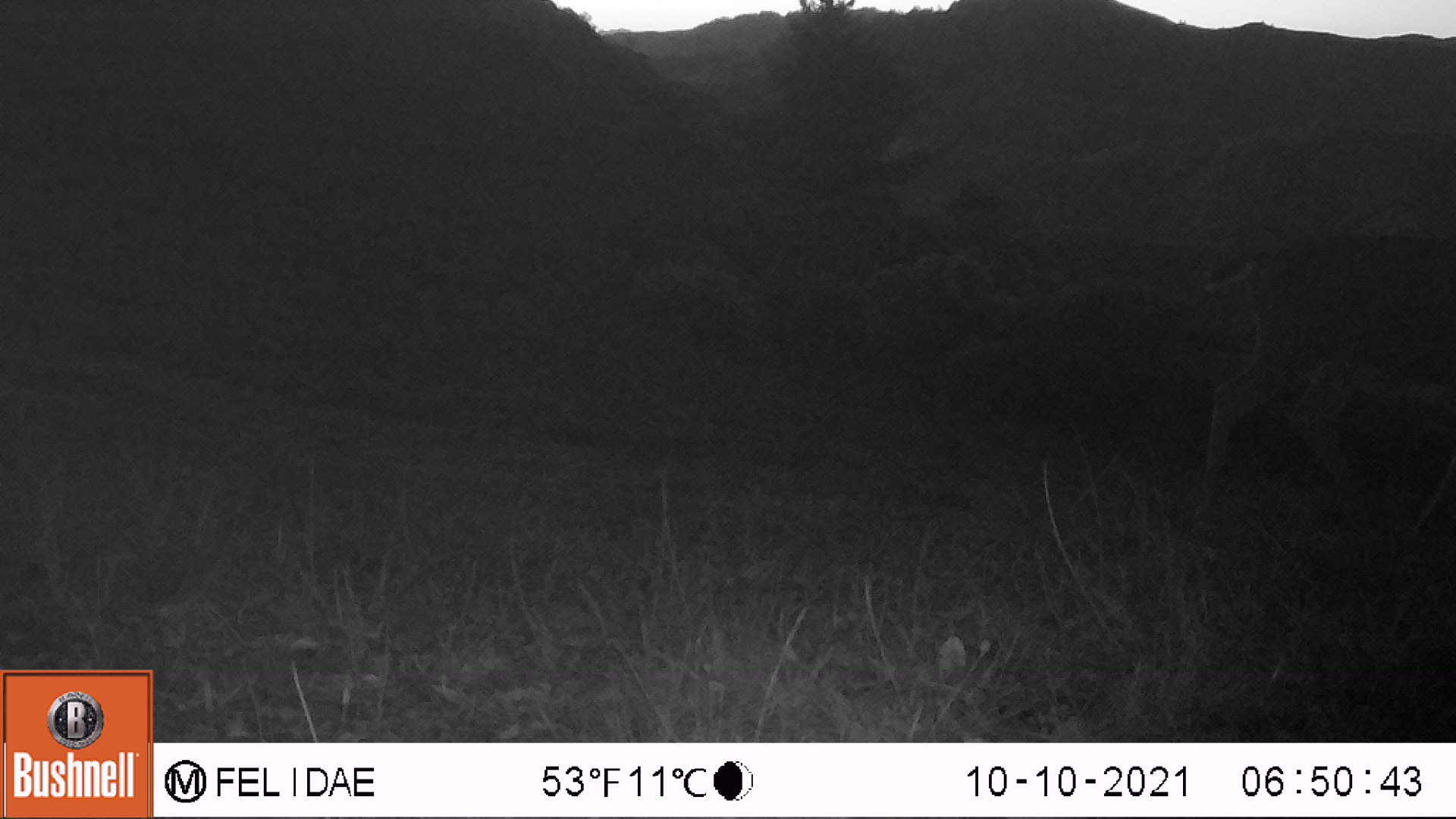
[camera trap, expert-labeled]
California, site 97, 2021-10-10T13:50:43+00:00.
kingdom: Animalia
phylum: Chordata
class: Mammalia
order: Artiodactyla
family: Cervidae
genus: Odocoileus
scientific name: Odocoileus hemionus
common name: mule deer